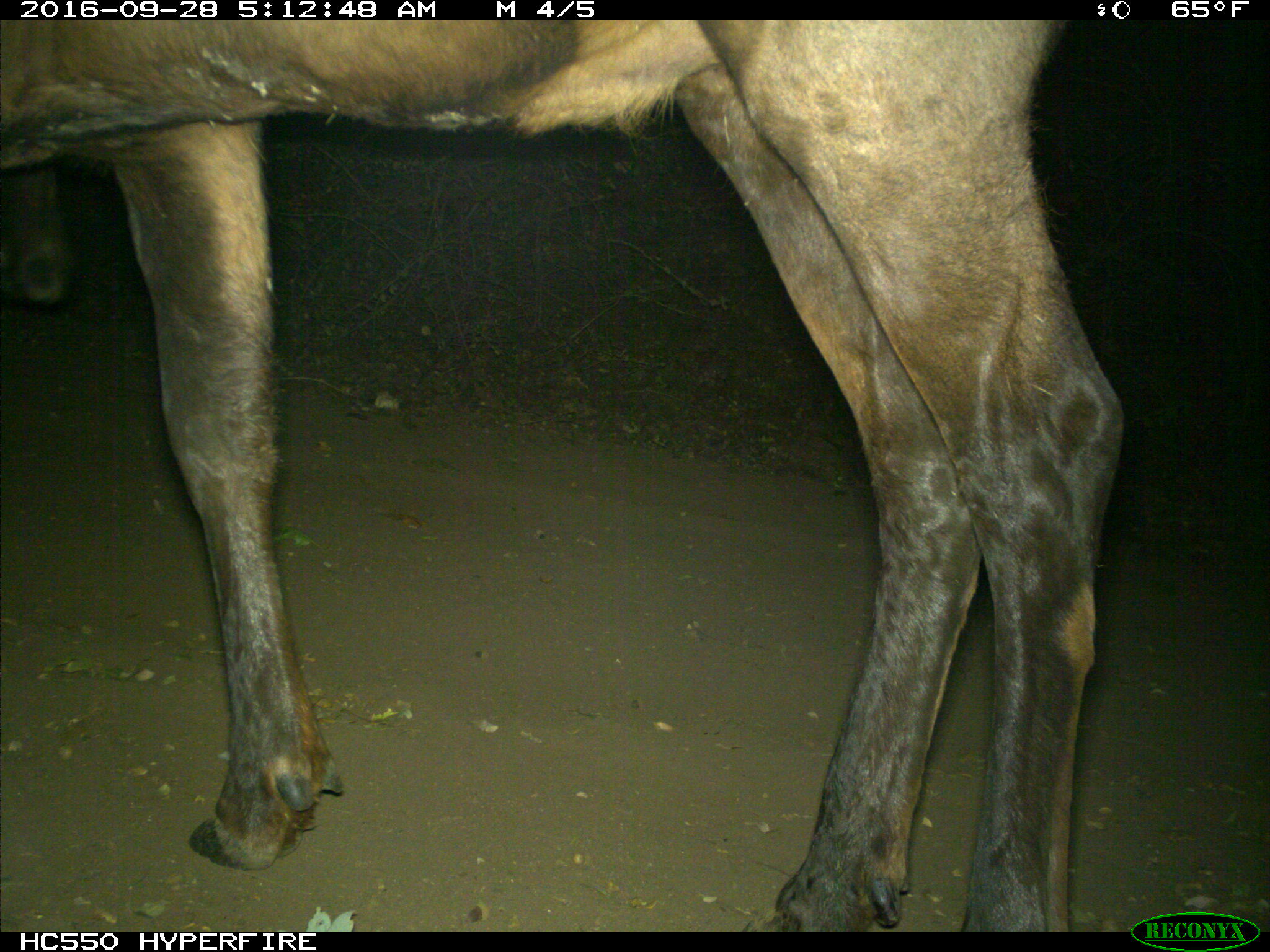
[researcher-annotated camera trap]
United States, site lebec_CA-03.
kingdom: Animalia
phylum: Chordata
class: Mammalia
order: Artiodactyla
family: Cervidae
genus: Cervus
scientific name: Cervus canadensis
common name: elk